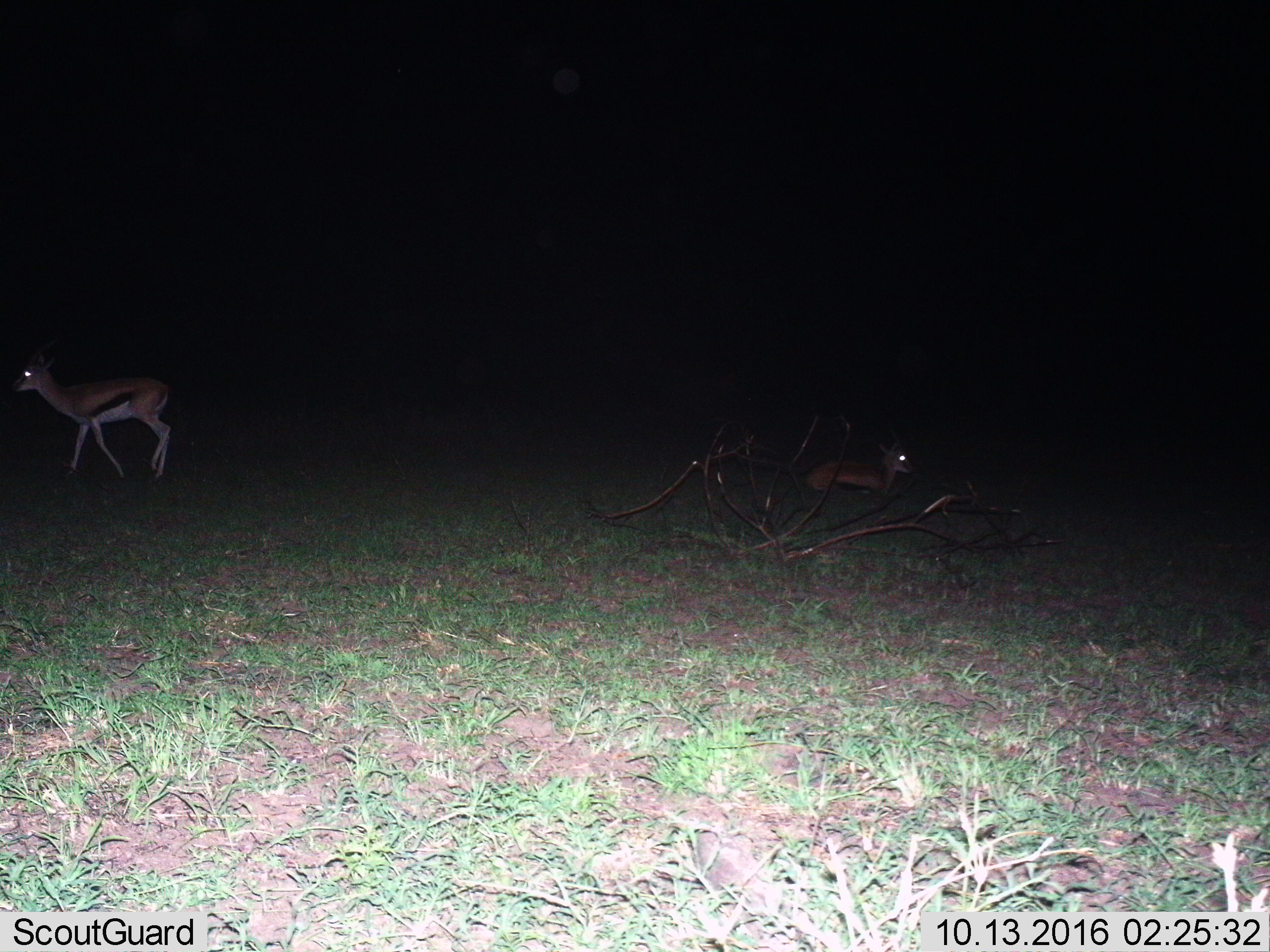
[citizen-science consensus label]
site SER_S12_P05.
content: unidentified animal